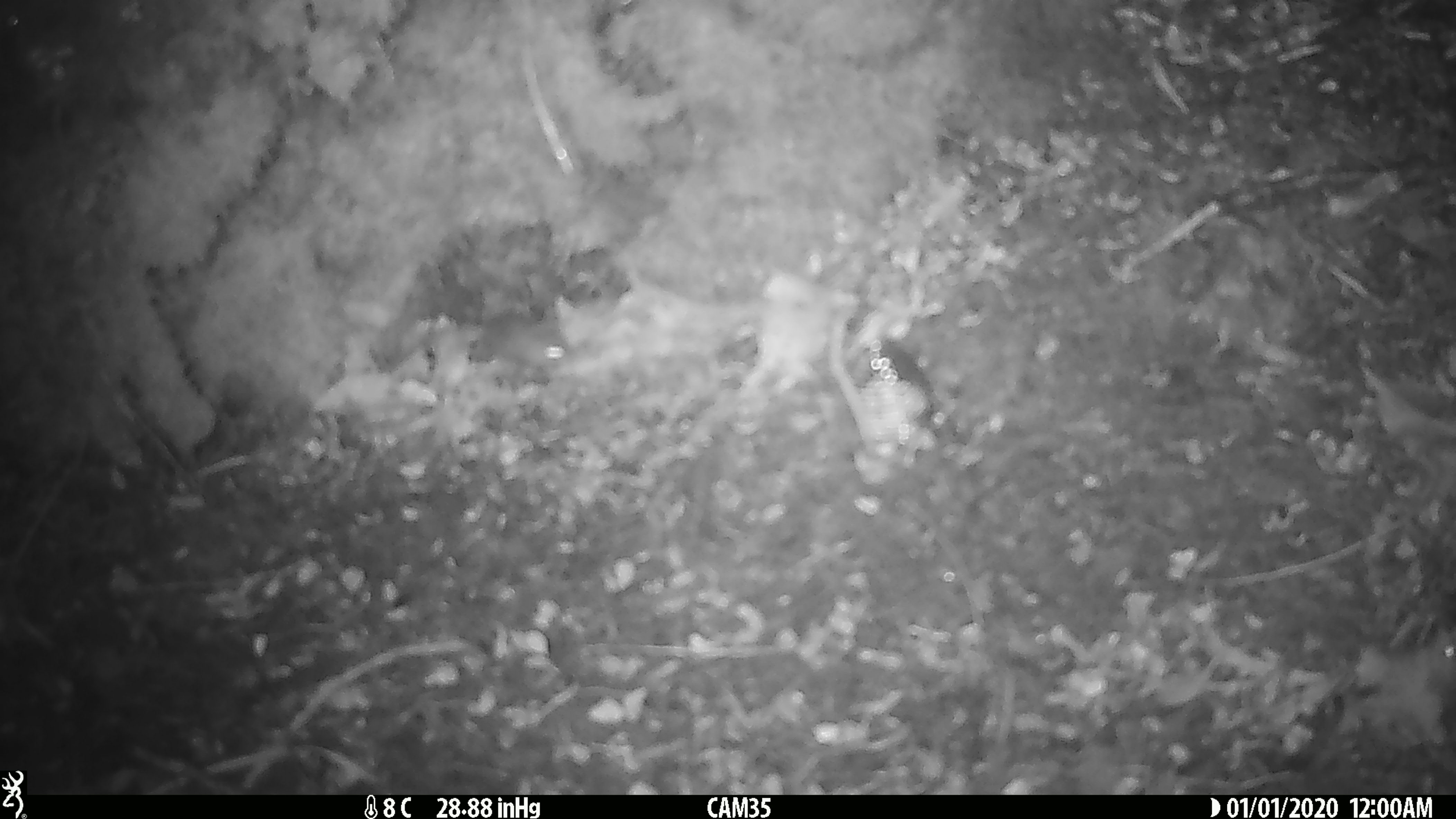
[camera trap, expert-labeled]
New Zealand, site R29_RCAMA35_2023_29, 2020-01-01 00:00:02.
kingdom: Animalia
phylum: Chordata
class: Mammalia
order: Rodentia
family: Muridae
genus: Mus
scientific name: Mus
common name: mouse